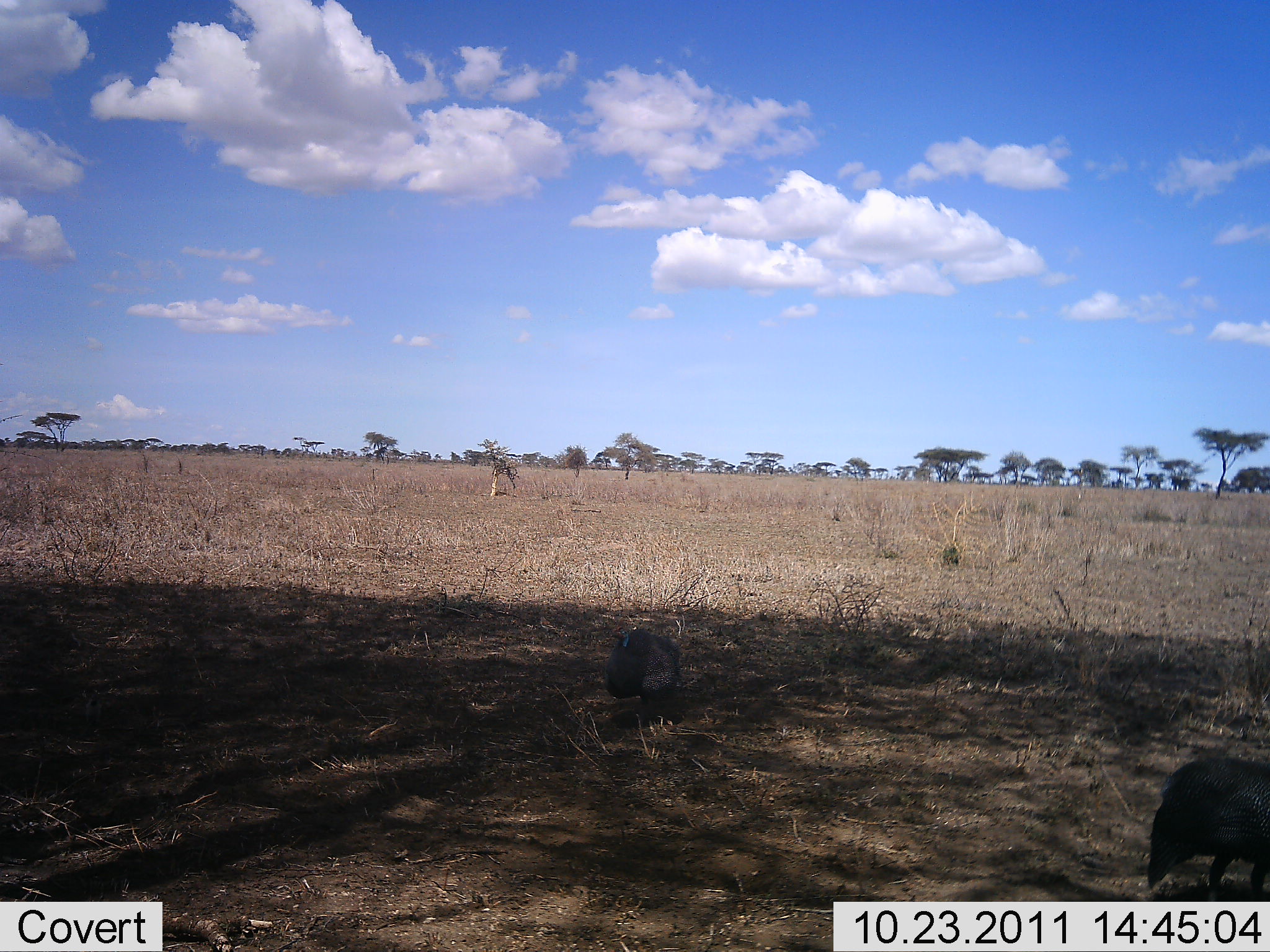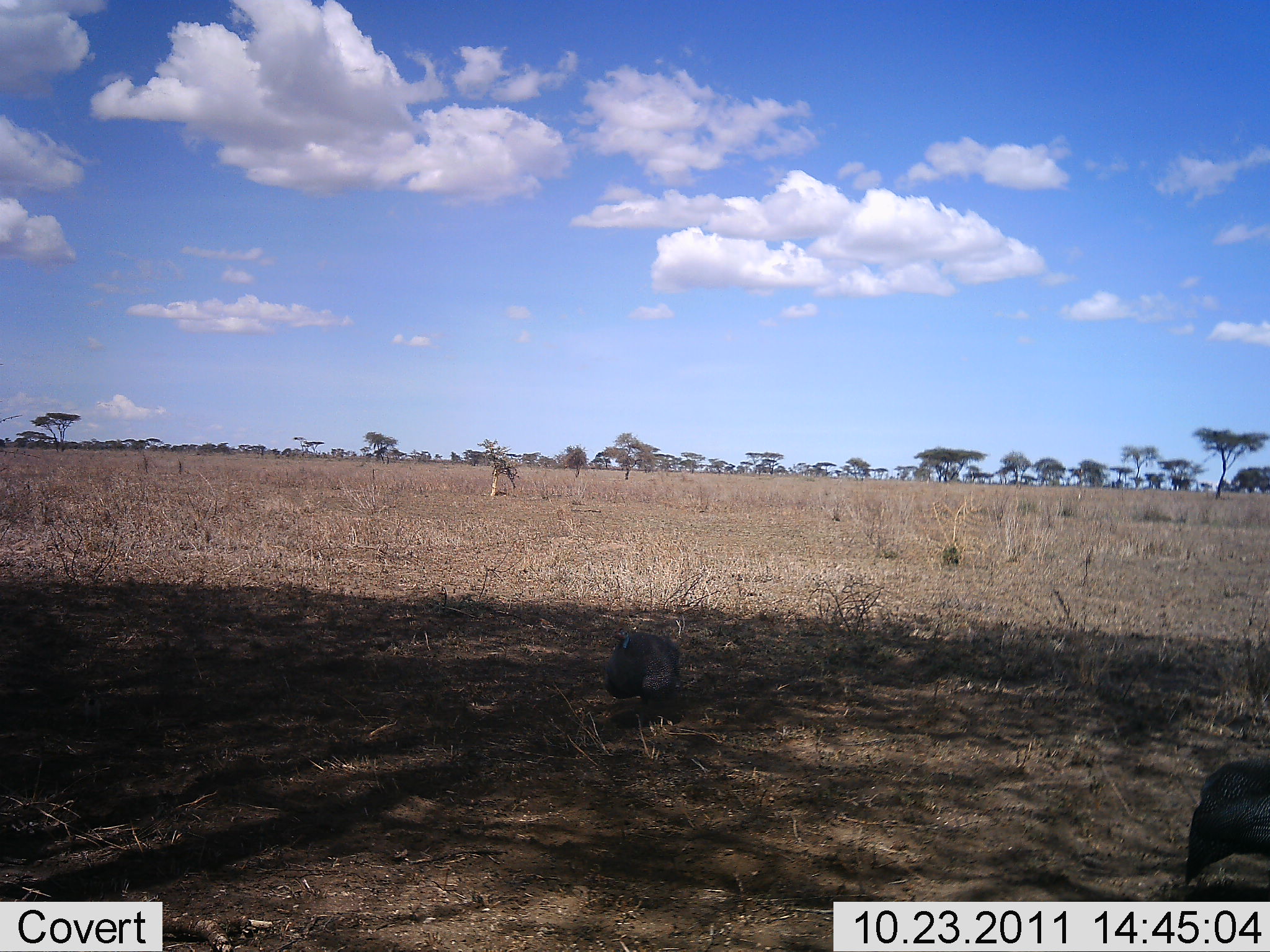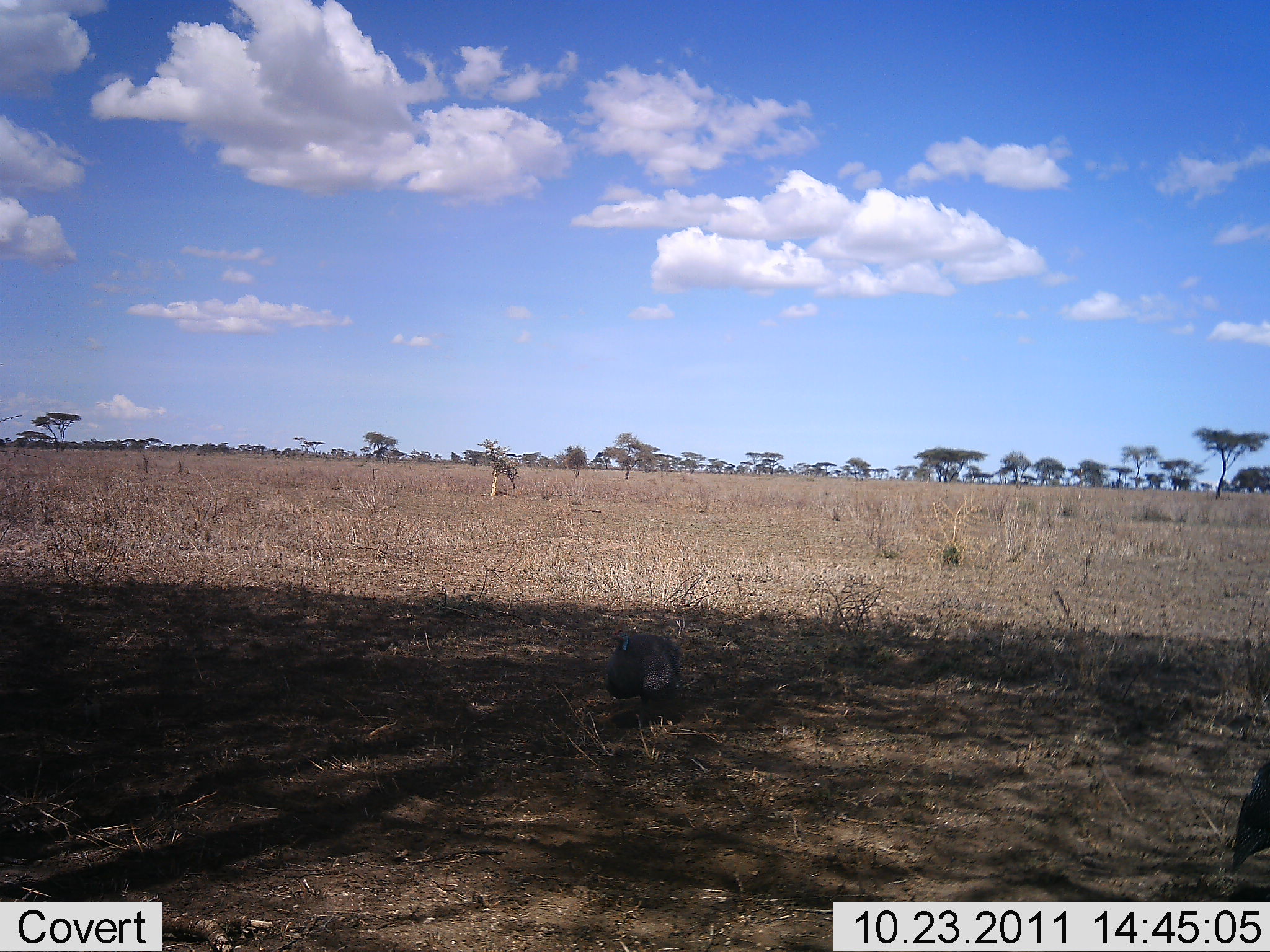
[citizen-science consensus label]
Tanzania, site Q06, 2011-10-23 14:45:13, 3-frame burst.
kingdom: Animalia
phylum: Chordata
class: Aves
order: Galliformes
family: Numididae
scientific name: Numididae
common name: guinea fowl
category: guineafowl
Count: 2.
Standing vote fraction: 73%.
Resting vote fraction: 0%.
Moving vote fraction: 73%.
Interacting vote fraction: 0%.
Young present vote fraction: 0%.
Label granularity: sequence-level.